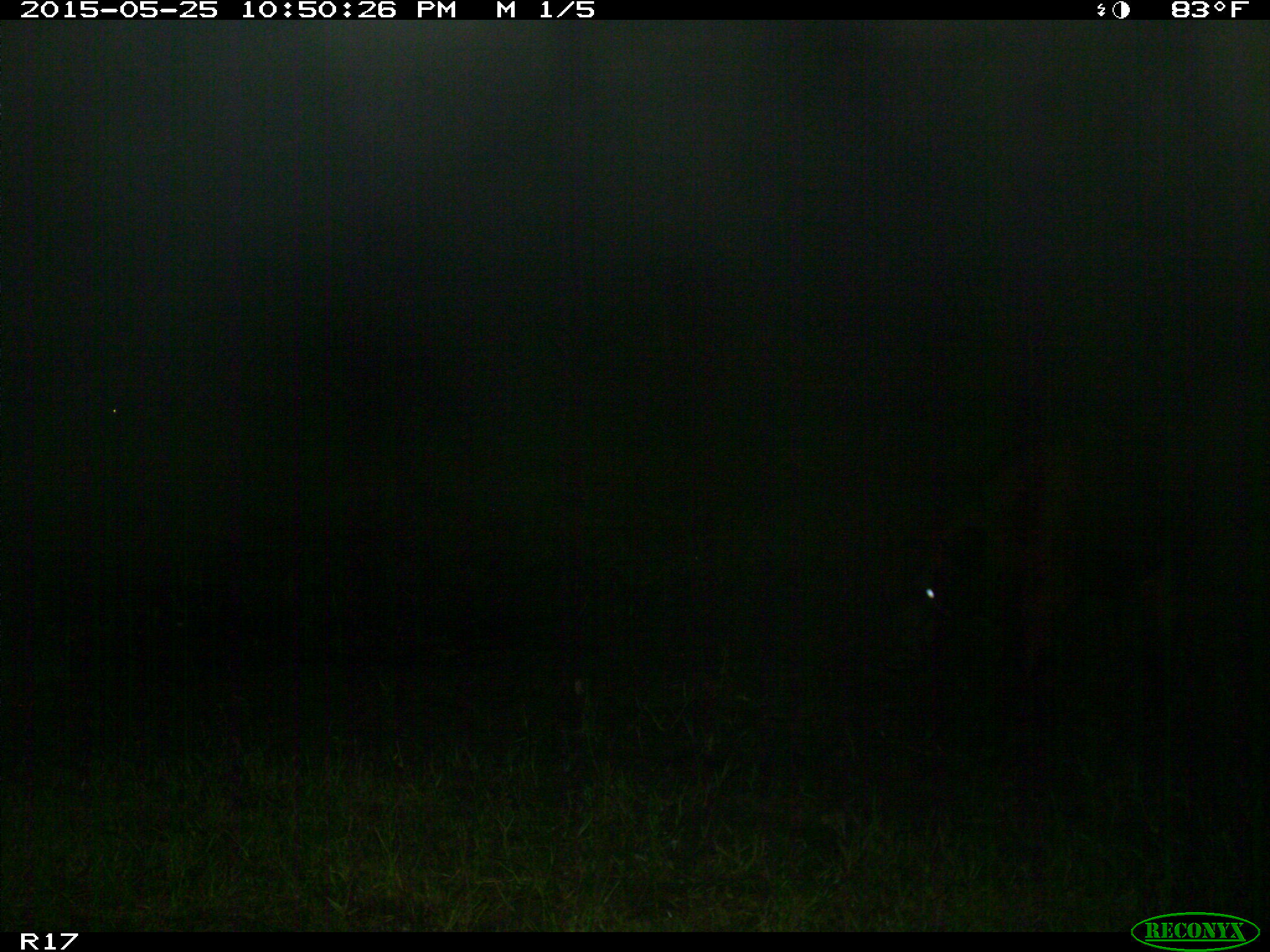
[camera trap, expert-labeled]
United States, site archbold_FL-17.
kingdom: Animalia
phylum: Chordata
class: Mammalia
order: Artiodactyla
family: Bovidae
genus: Bos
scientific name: Bos taurus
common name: domestic cow